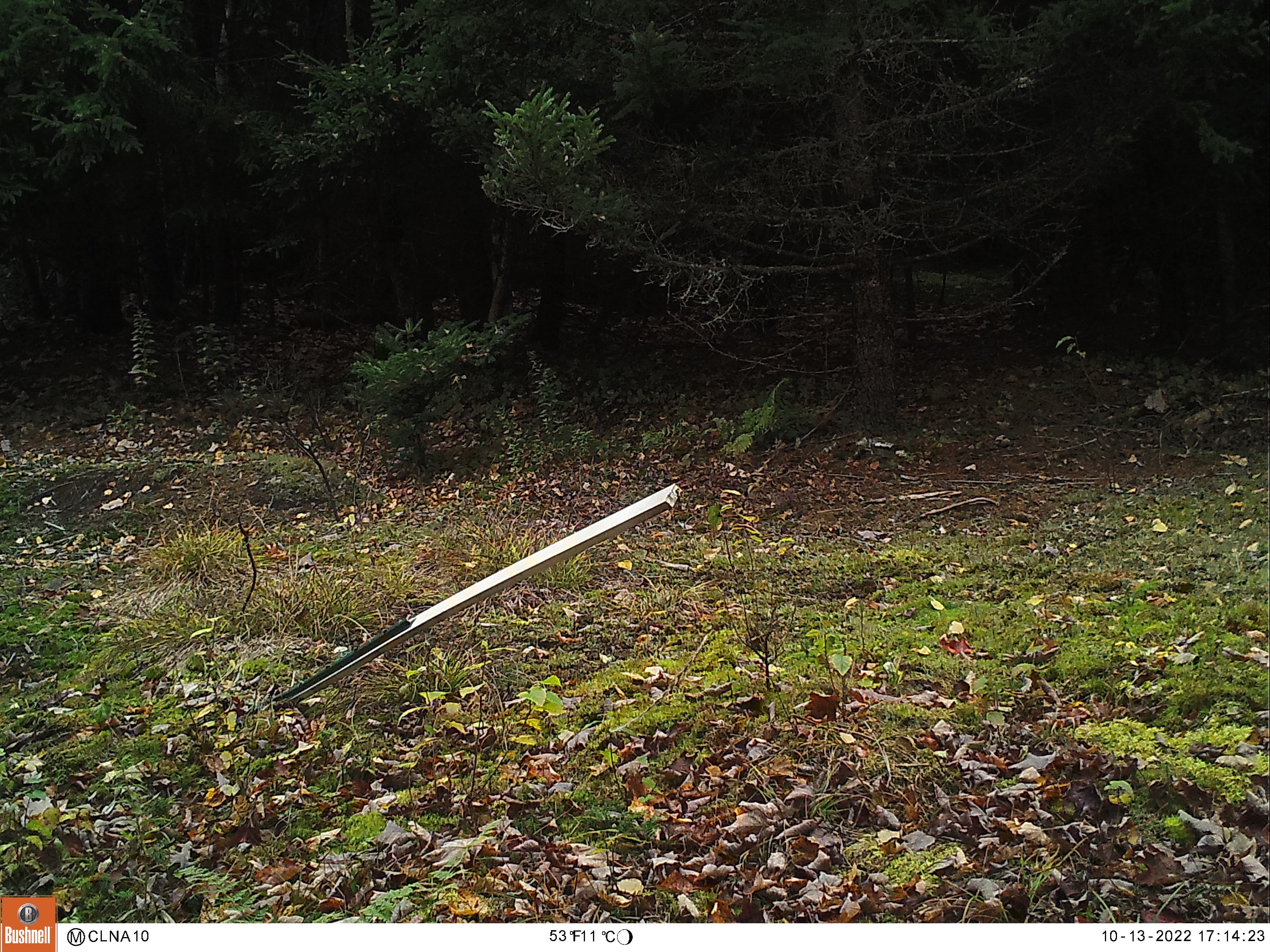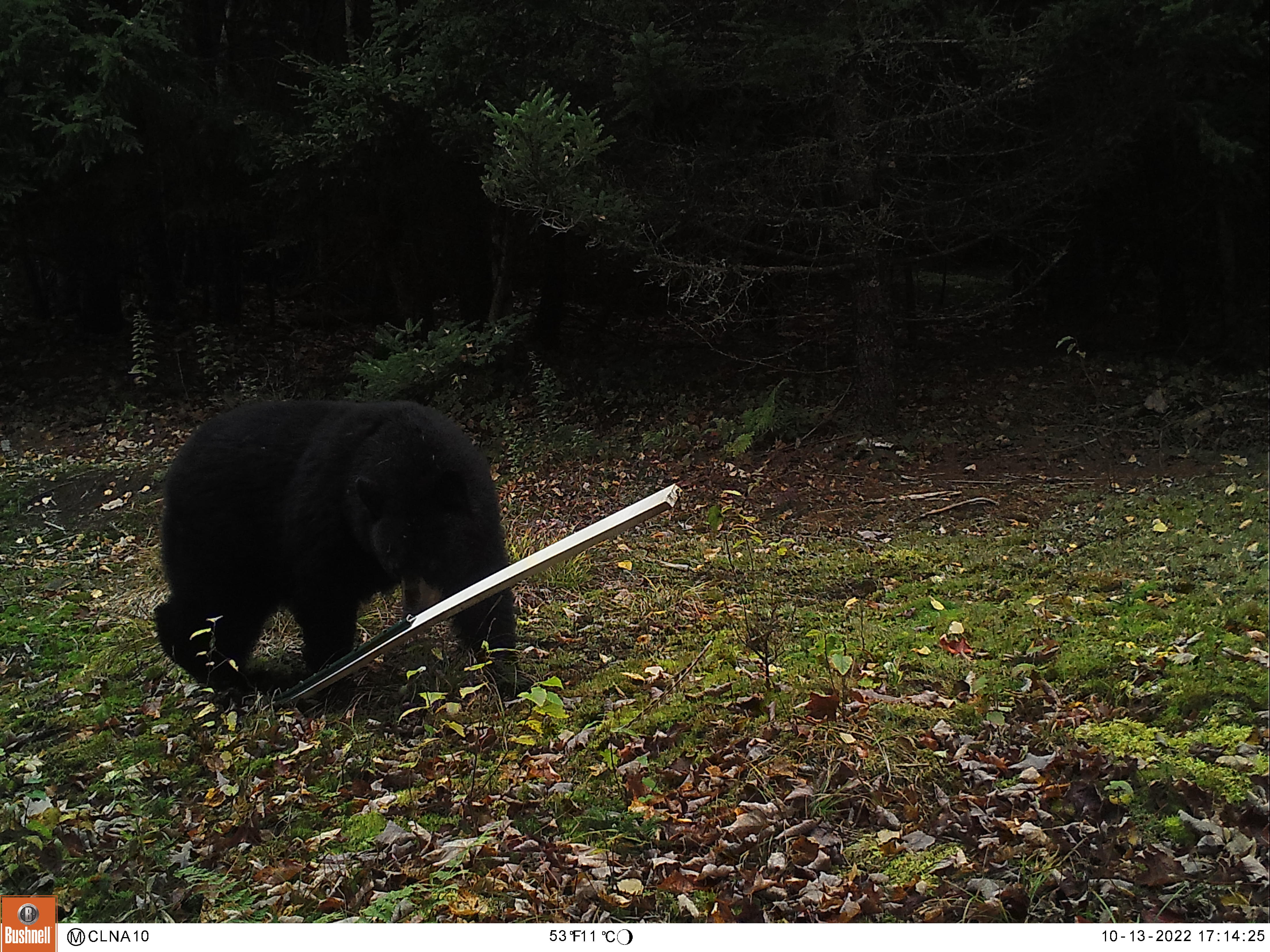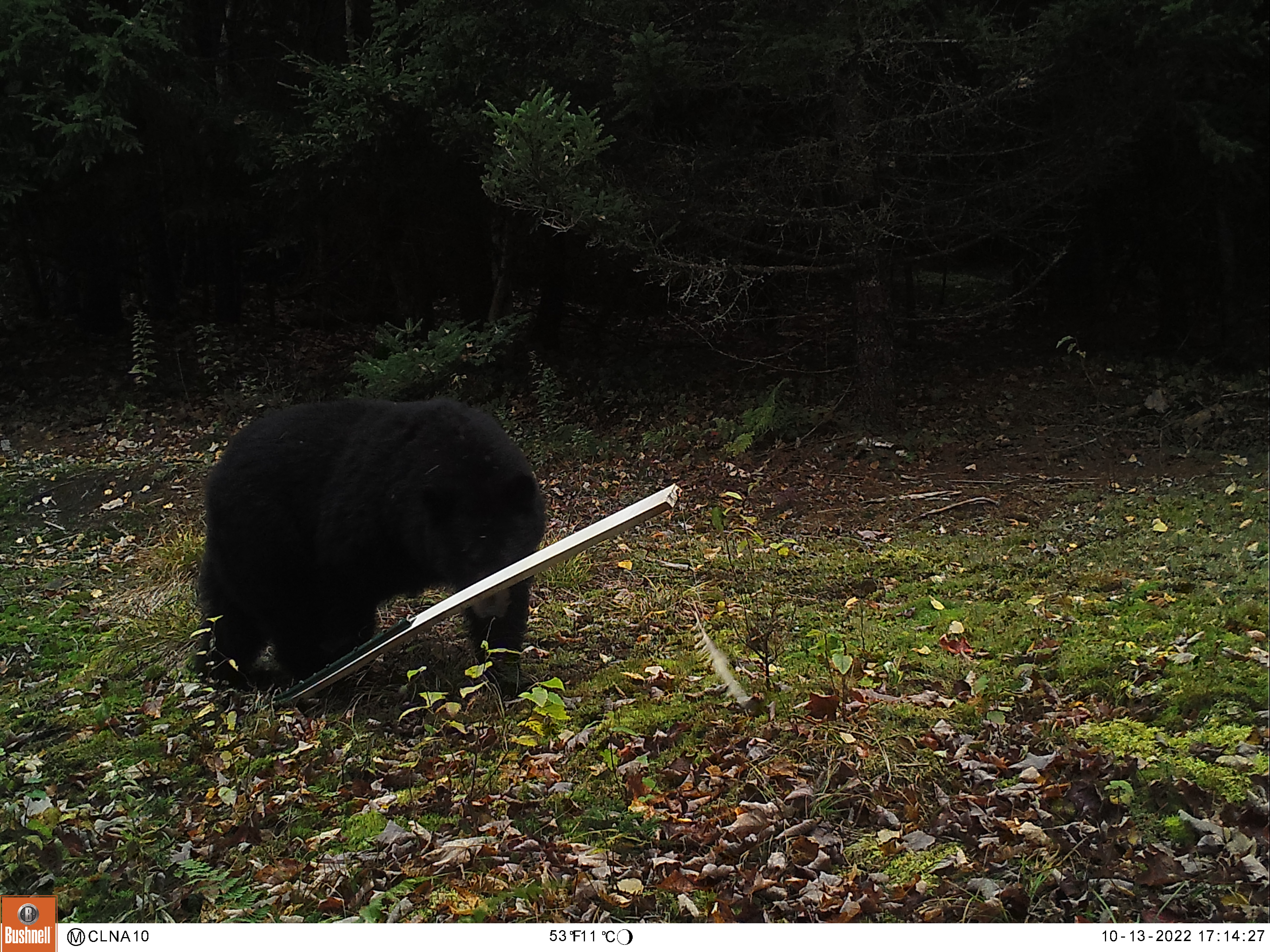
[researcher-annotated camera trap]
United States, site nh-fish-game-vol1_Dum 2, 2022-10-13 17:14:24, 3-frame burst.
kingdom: Animalia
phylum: Chordata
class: Mammalia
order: Carnivora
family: Ursidae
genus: Ursus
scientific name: Ursus americanus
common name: black bear